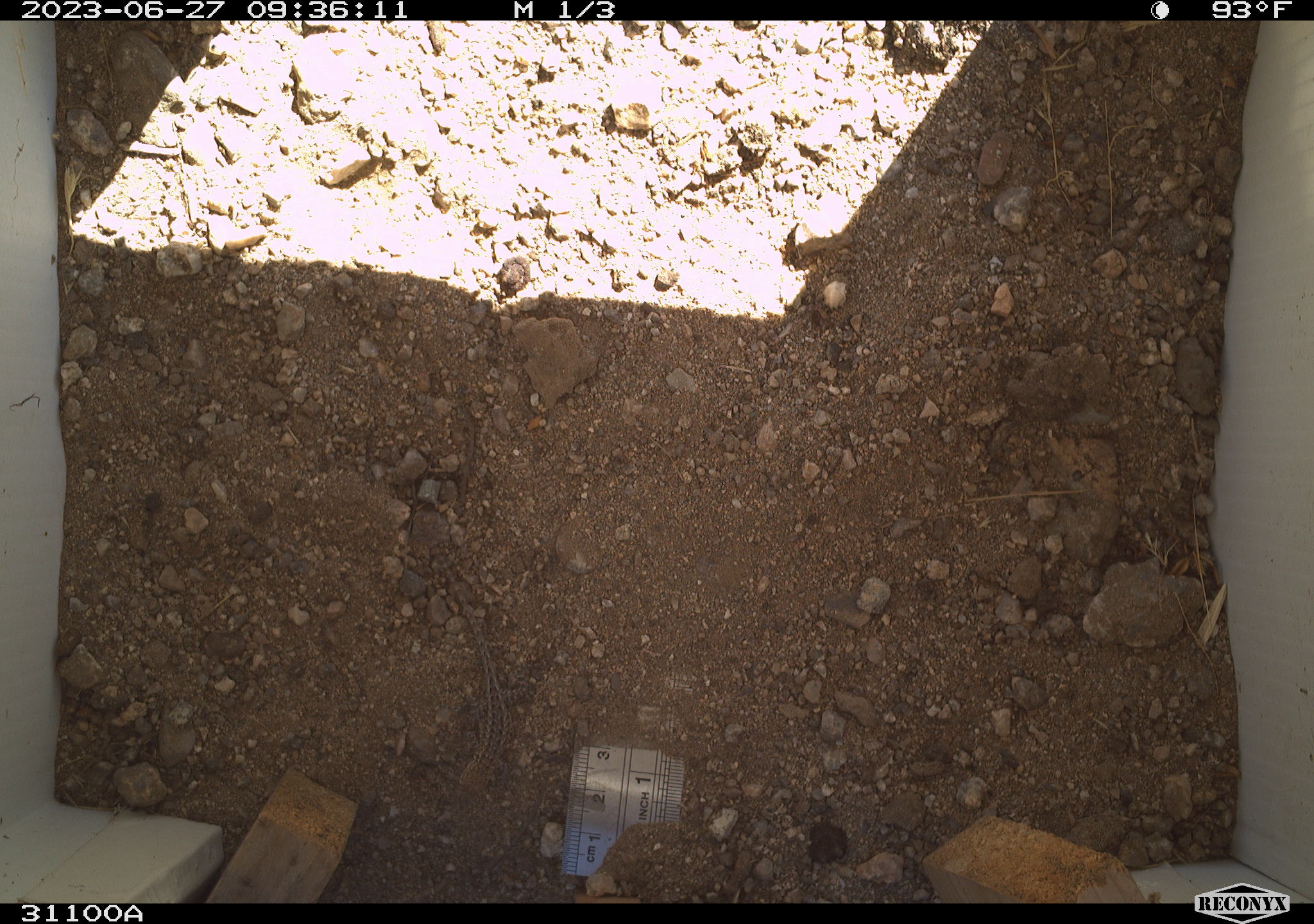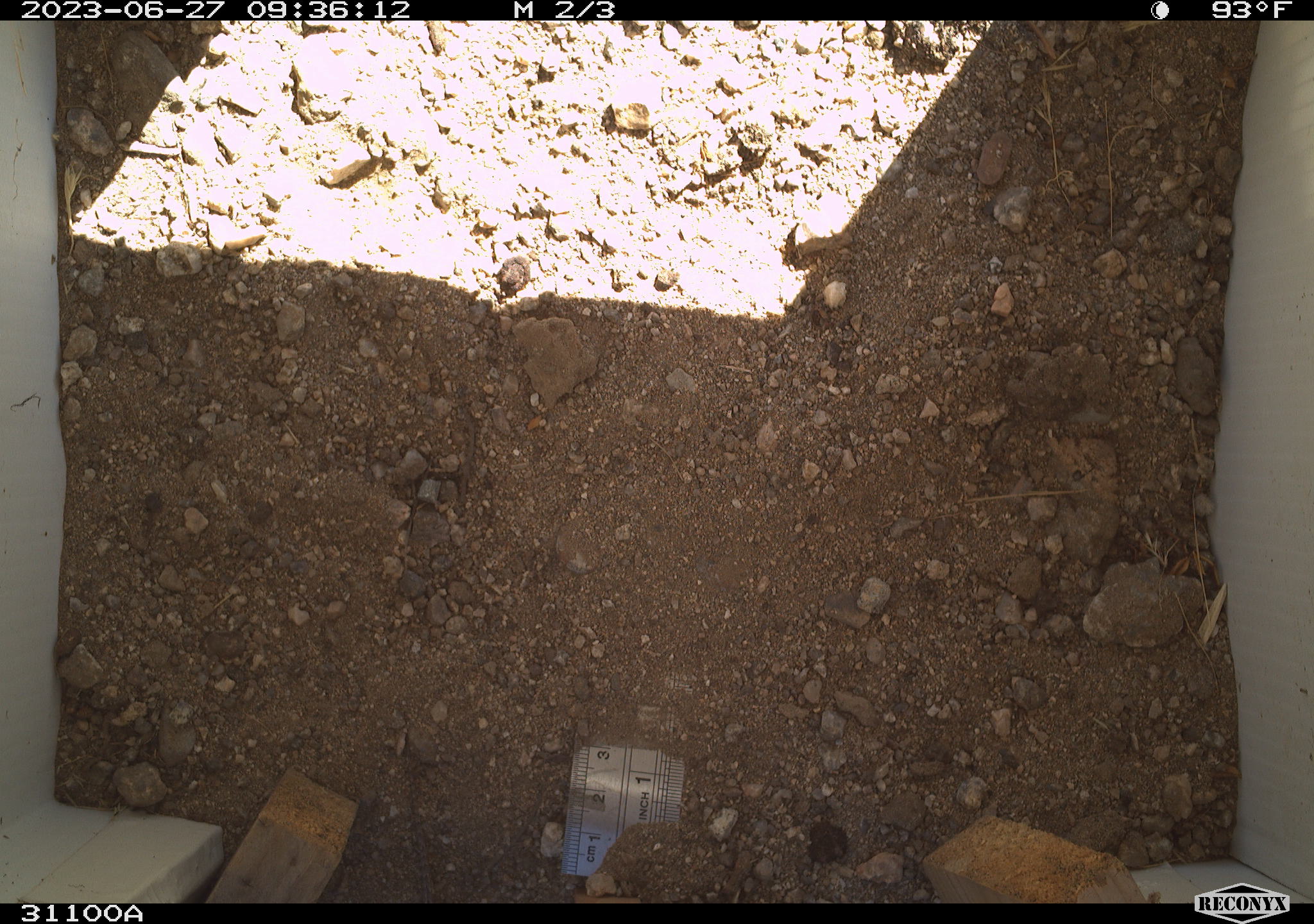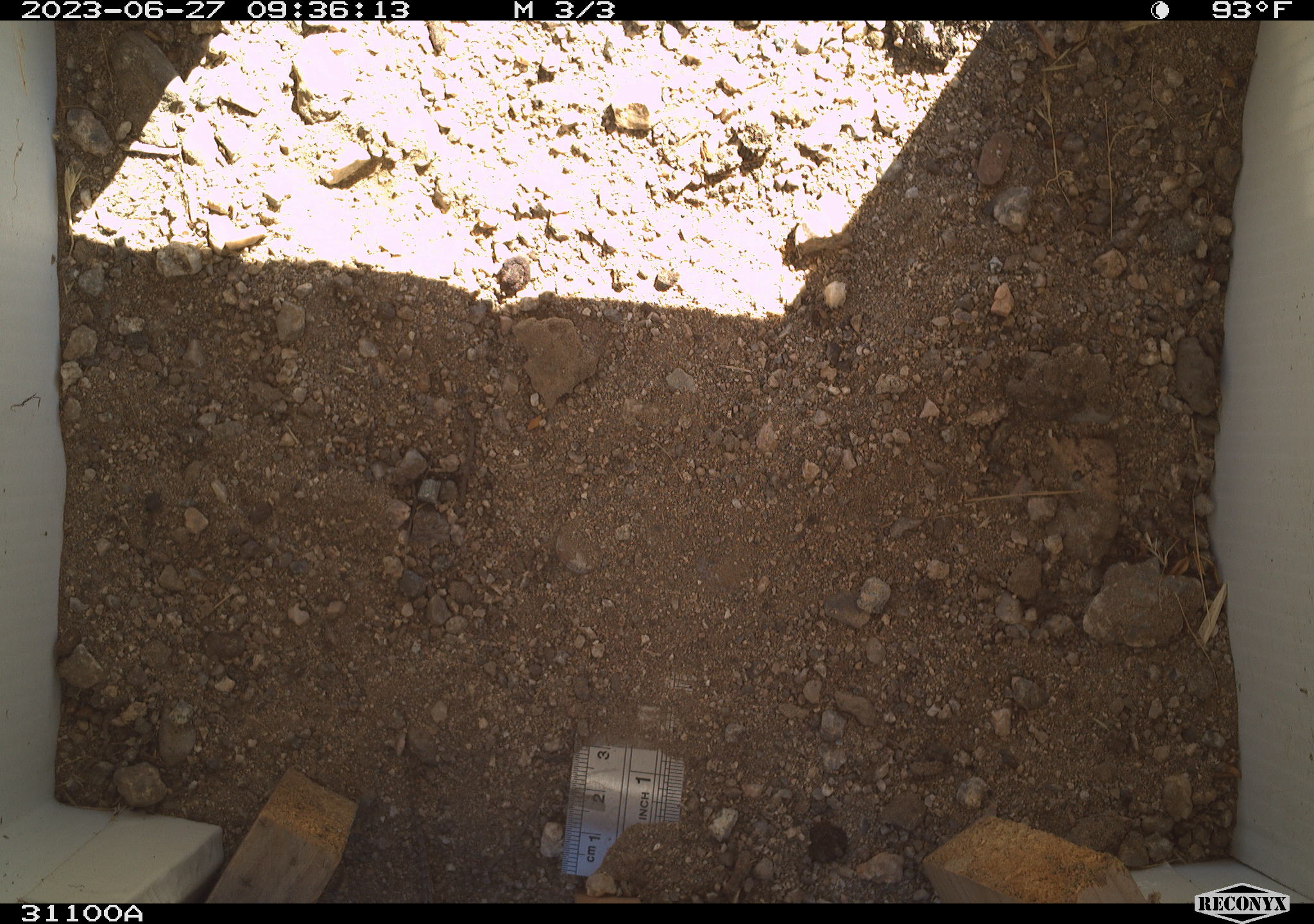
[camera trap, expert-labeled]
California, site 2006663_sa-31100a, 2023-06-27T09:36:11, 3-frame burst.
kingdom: Animalia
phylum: Chordata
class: Reptilia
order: Squamata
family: Phrynosomatidae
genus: Sceloporus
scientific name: Sceloporus graciosus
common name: common sagebrush lizard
Common sagebrush lizard (Sceloporus graciosus).